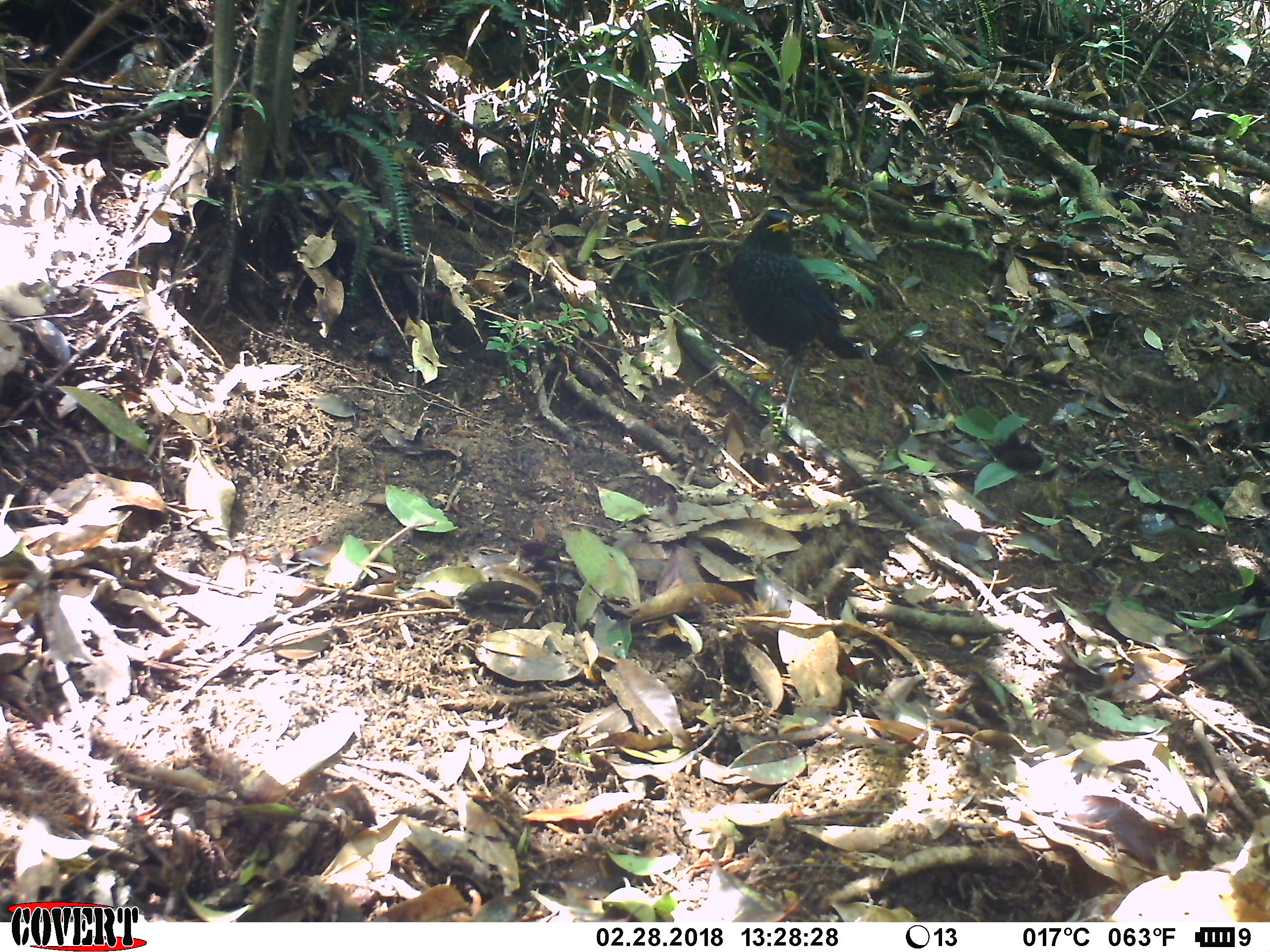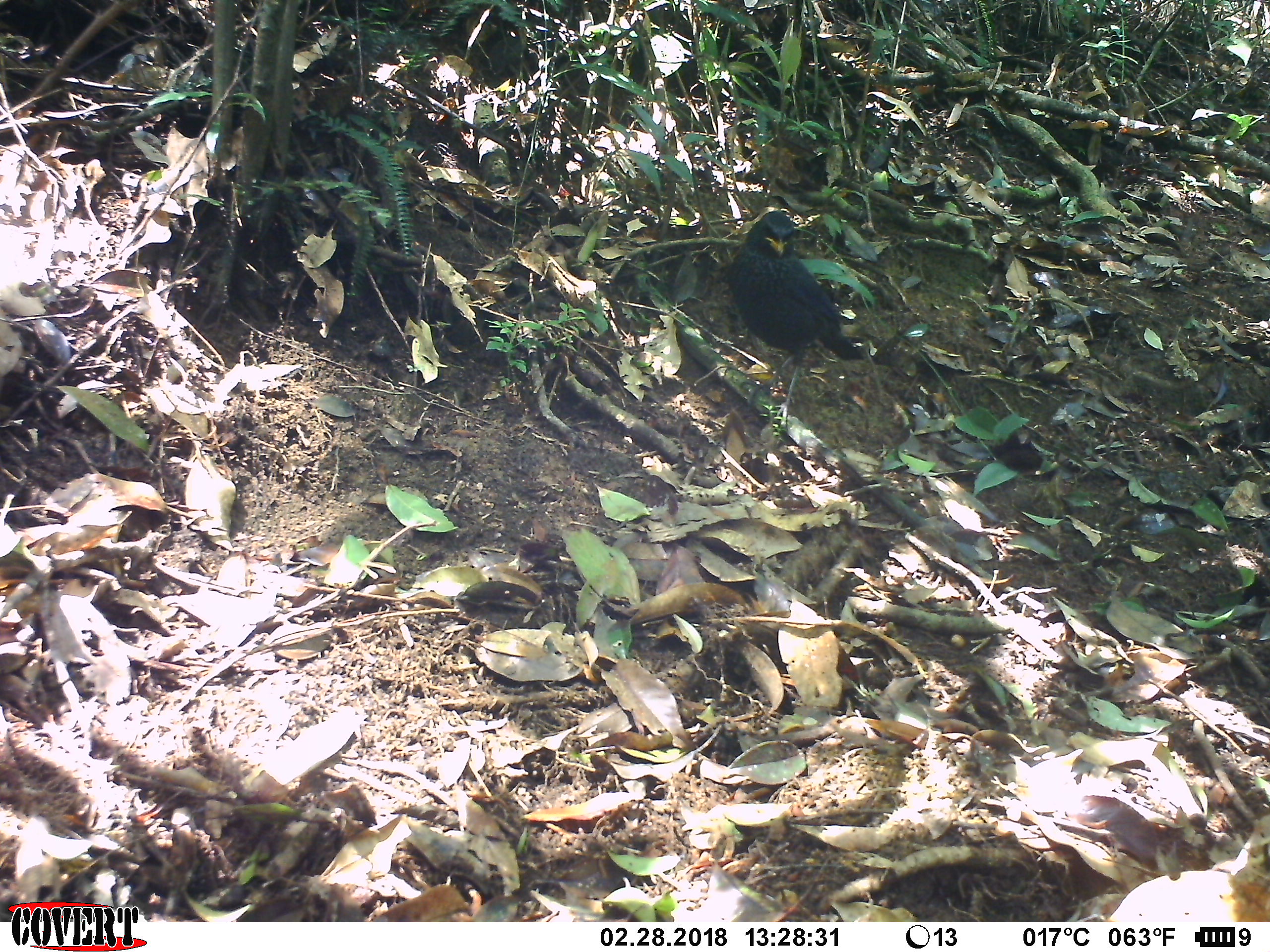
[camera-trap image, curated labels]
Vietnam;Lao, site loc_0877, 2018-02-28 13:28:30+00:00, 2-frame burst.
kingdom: Animalia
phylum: Chordata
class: Aves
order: Passeriformes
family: Muscicapidae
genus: Myophonus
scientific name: Myophonus caeruleus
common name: blue whistling thrush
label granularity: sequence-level